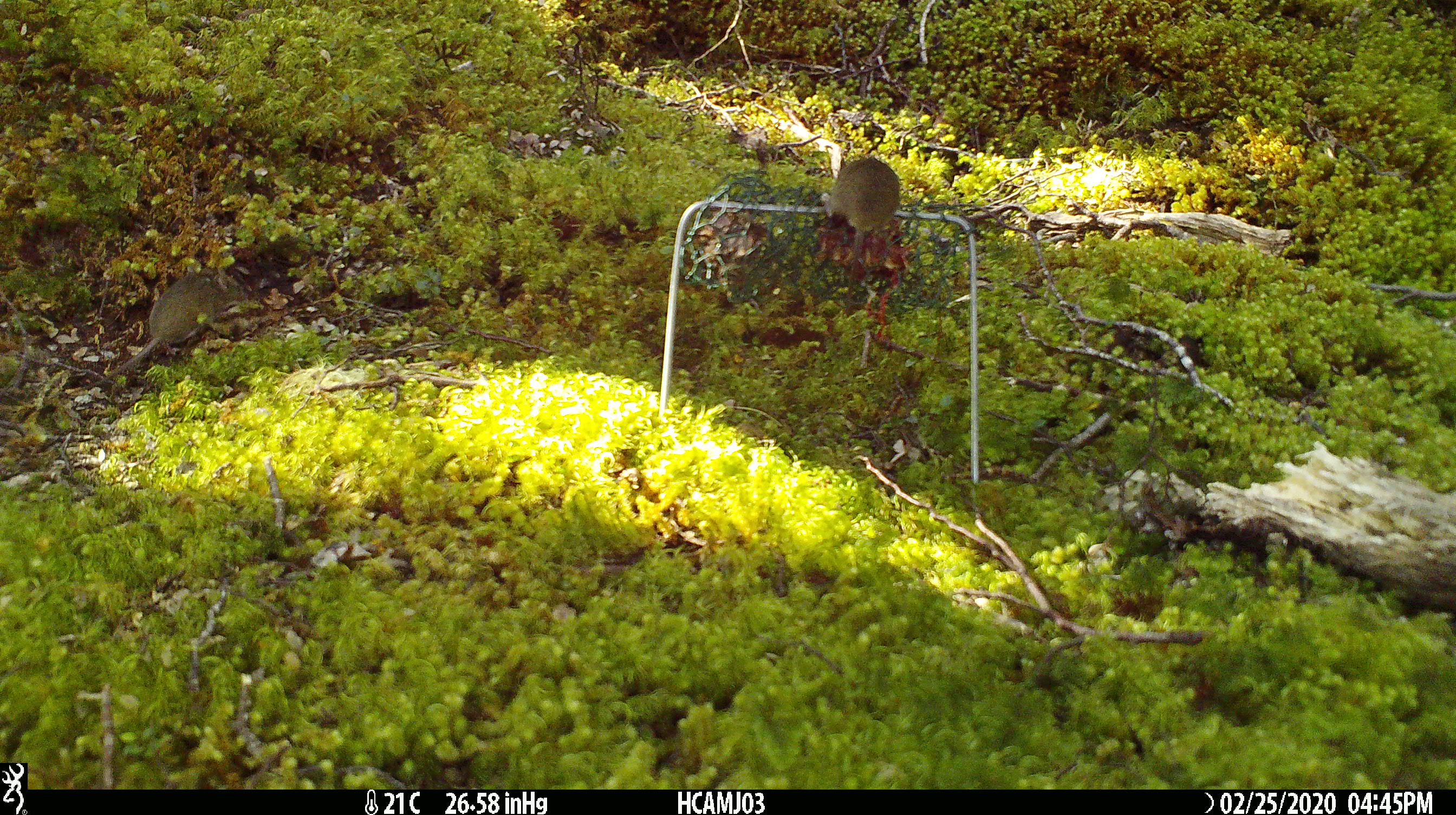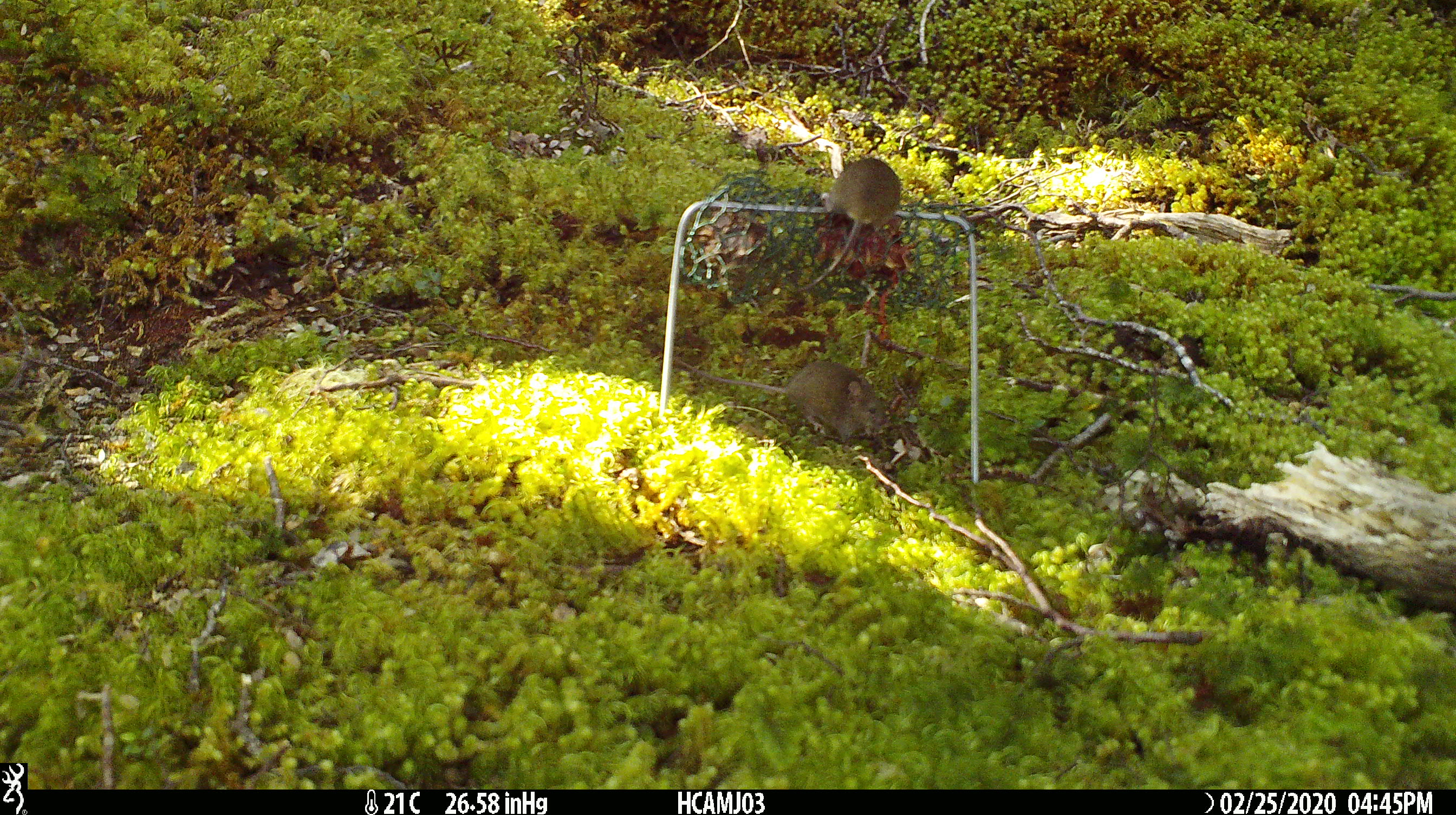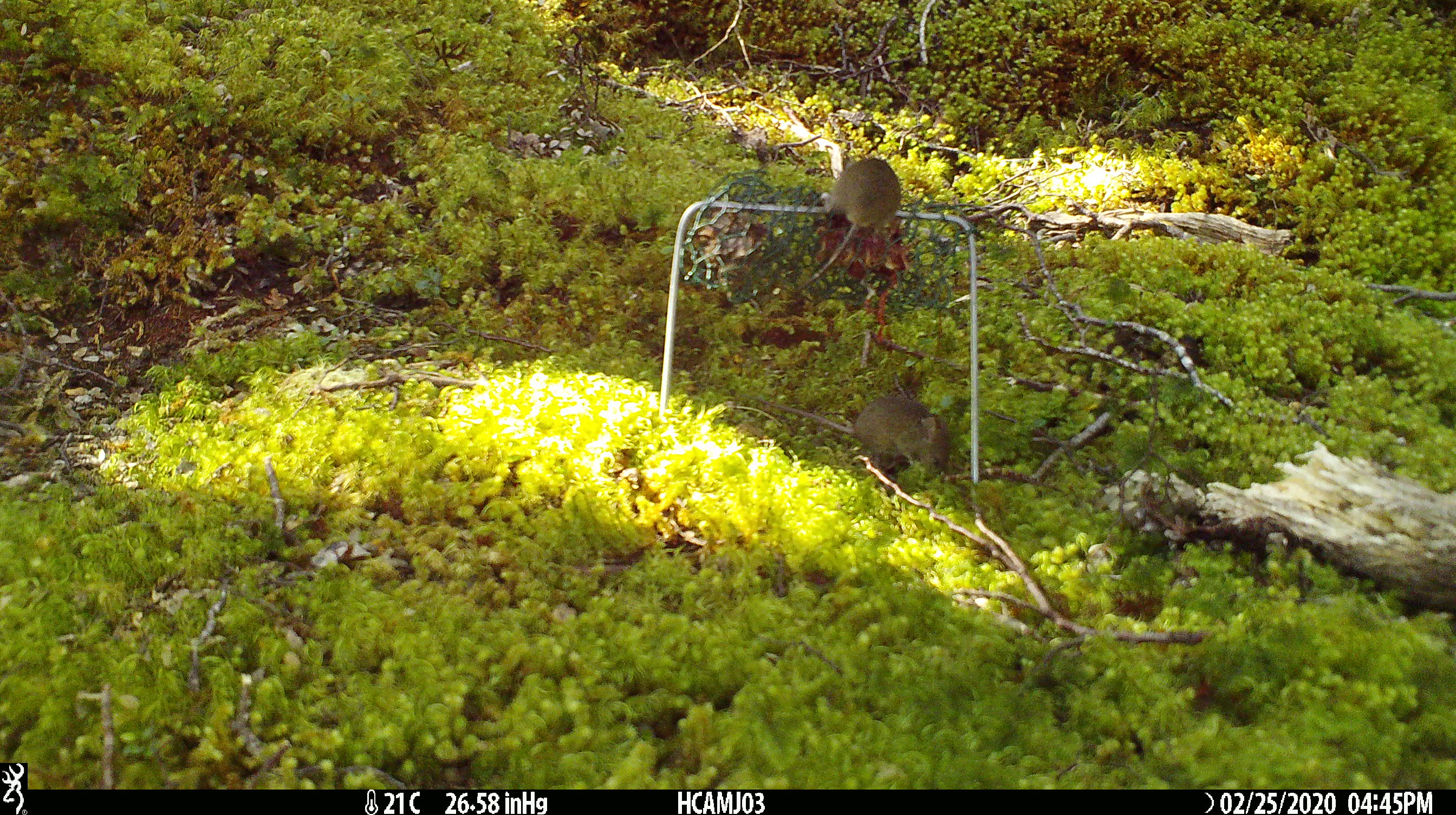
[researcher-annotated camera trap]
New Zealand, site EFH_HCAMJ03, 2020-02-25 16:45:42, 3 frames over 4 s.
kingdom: Animalia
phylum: Chordata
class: Mammalia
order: Rodentia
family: Muridae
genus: Mus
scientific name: Mus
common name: mouse